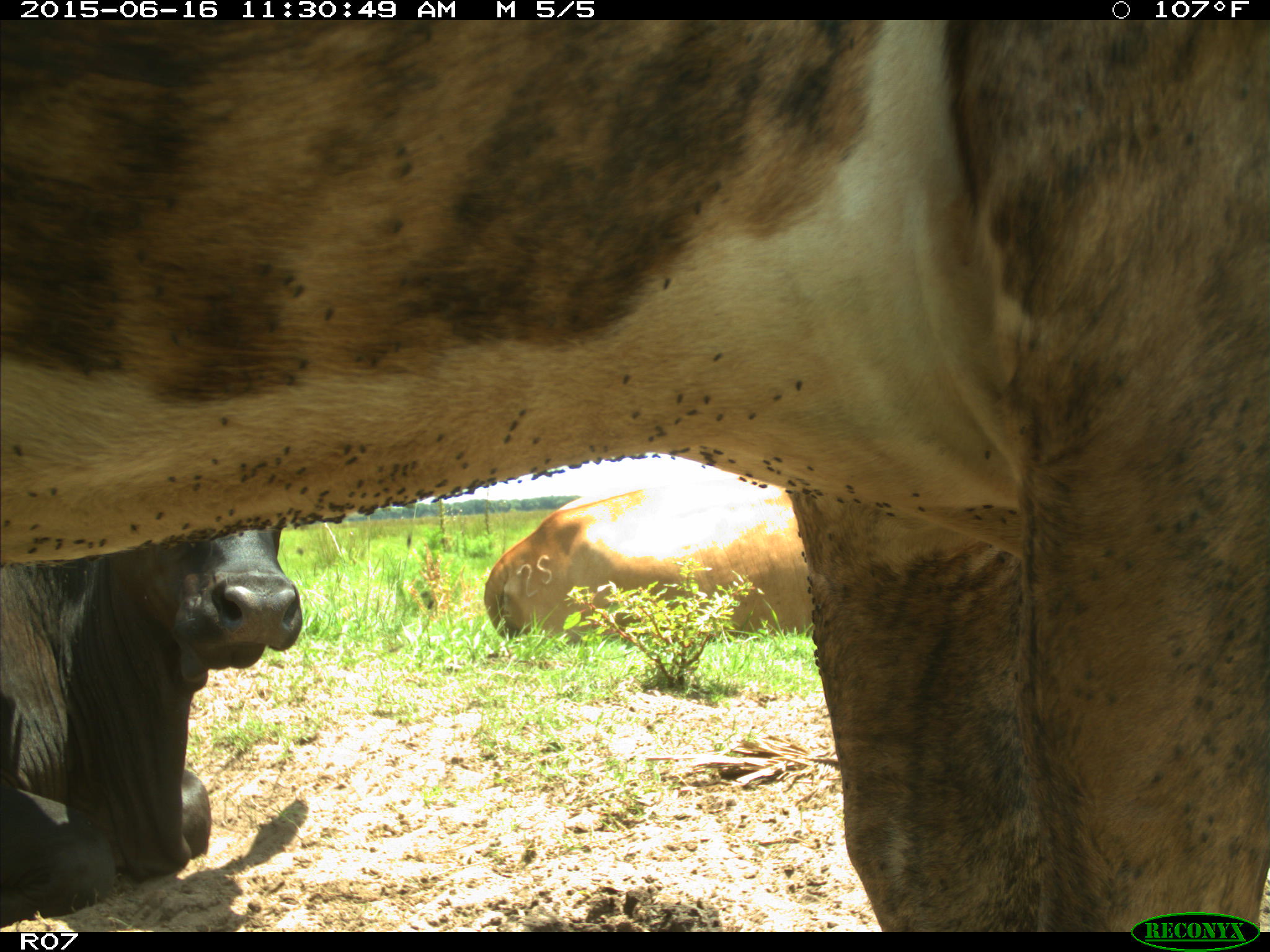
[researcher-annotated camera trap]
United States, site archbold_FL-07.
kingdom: Animalia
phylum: Chordata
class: Mammalia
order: Artiodactyla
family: Bovidae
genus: Bos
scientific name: Bos taurus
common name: domestic cow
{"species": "Bos taurus (domestic cow)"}